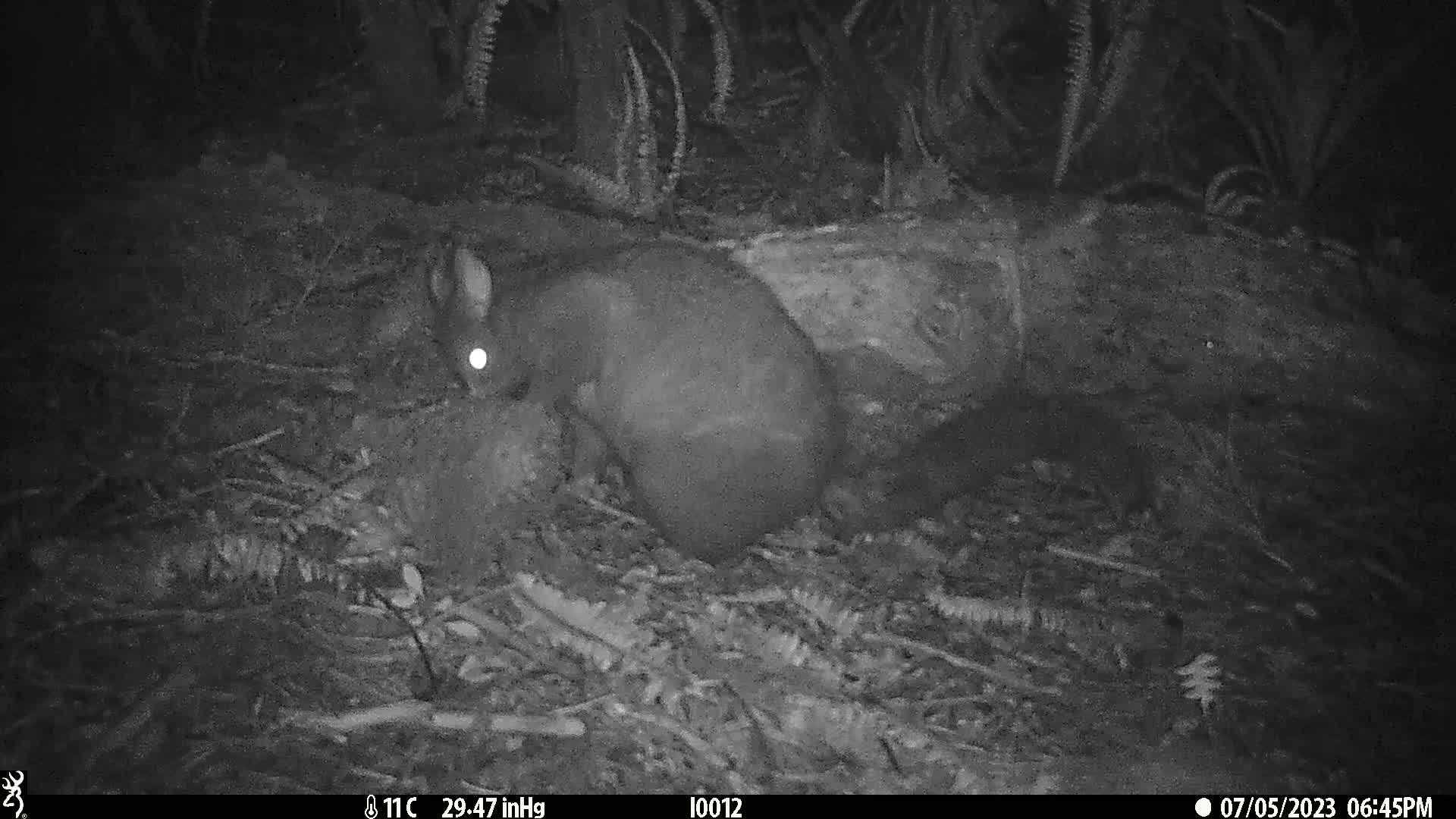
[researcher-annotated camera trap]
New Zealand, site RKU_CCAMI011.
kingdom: Animalia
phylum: Chordata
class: Mammalia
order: Diprotodontia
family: Phalangeridae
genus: Trichosurus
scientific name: Trichosurus vulpecula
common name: common brushtail possum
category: possum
Possum (common brushtail possum) (Trichosurus vulpecula).